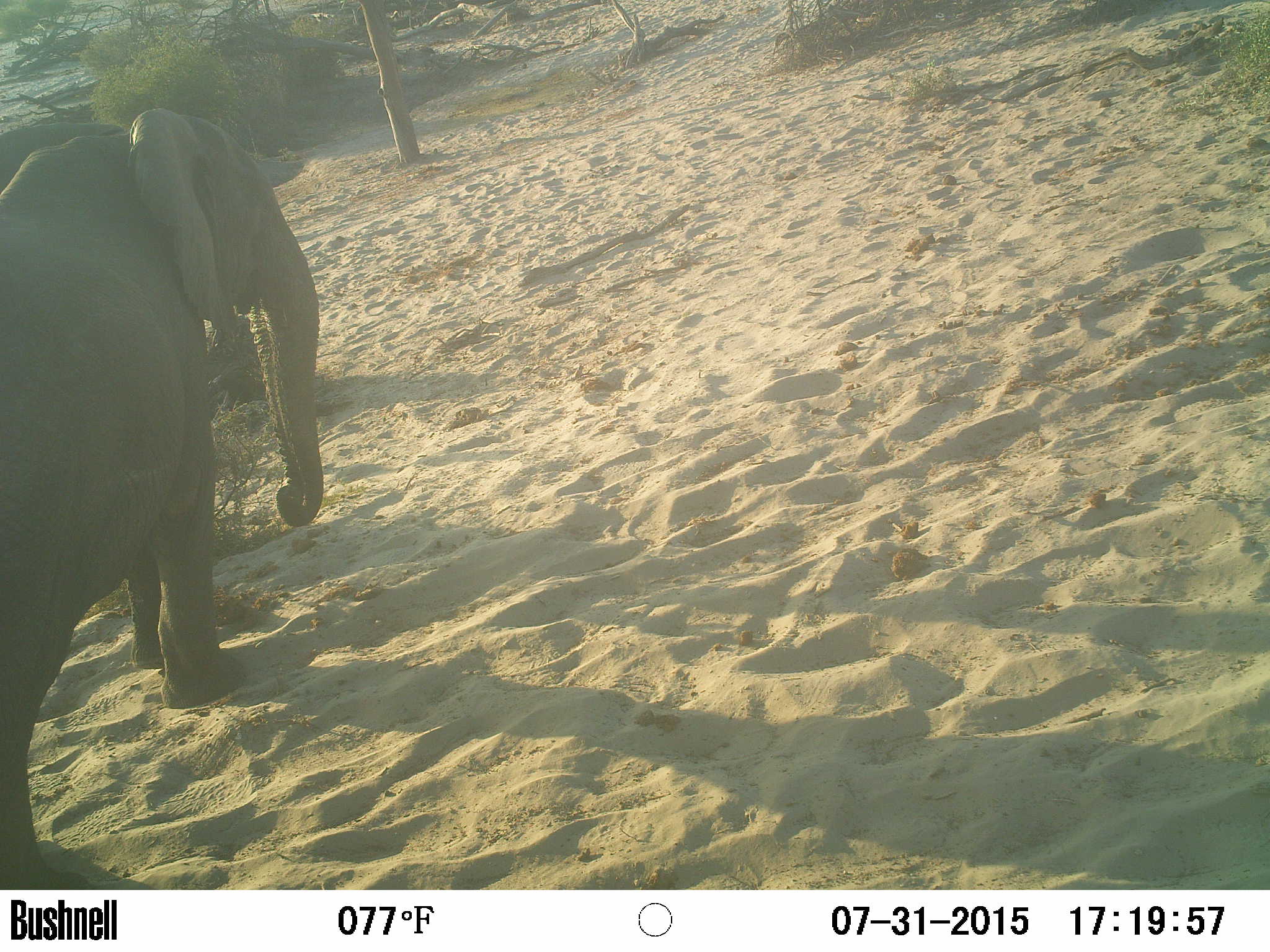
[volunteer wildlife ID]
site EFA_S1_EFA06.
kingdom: Animalia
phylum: Chordata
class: Mammalia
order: Proboscidea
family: Elephantidae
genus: Loxodonta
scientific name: Loxodonta africana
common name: african bush elephant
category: elephant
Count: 1.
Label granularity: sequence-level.